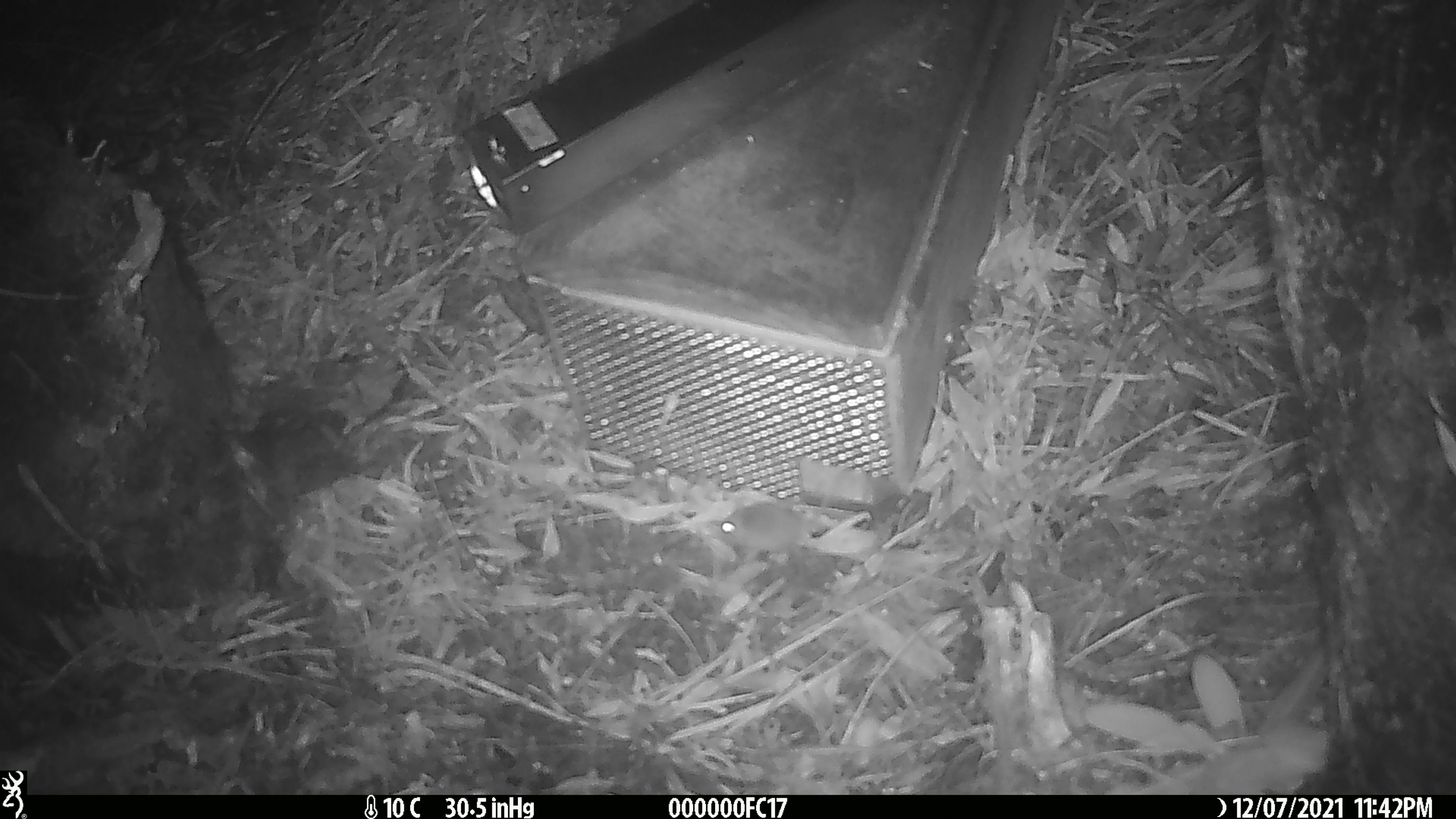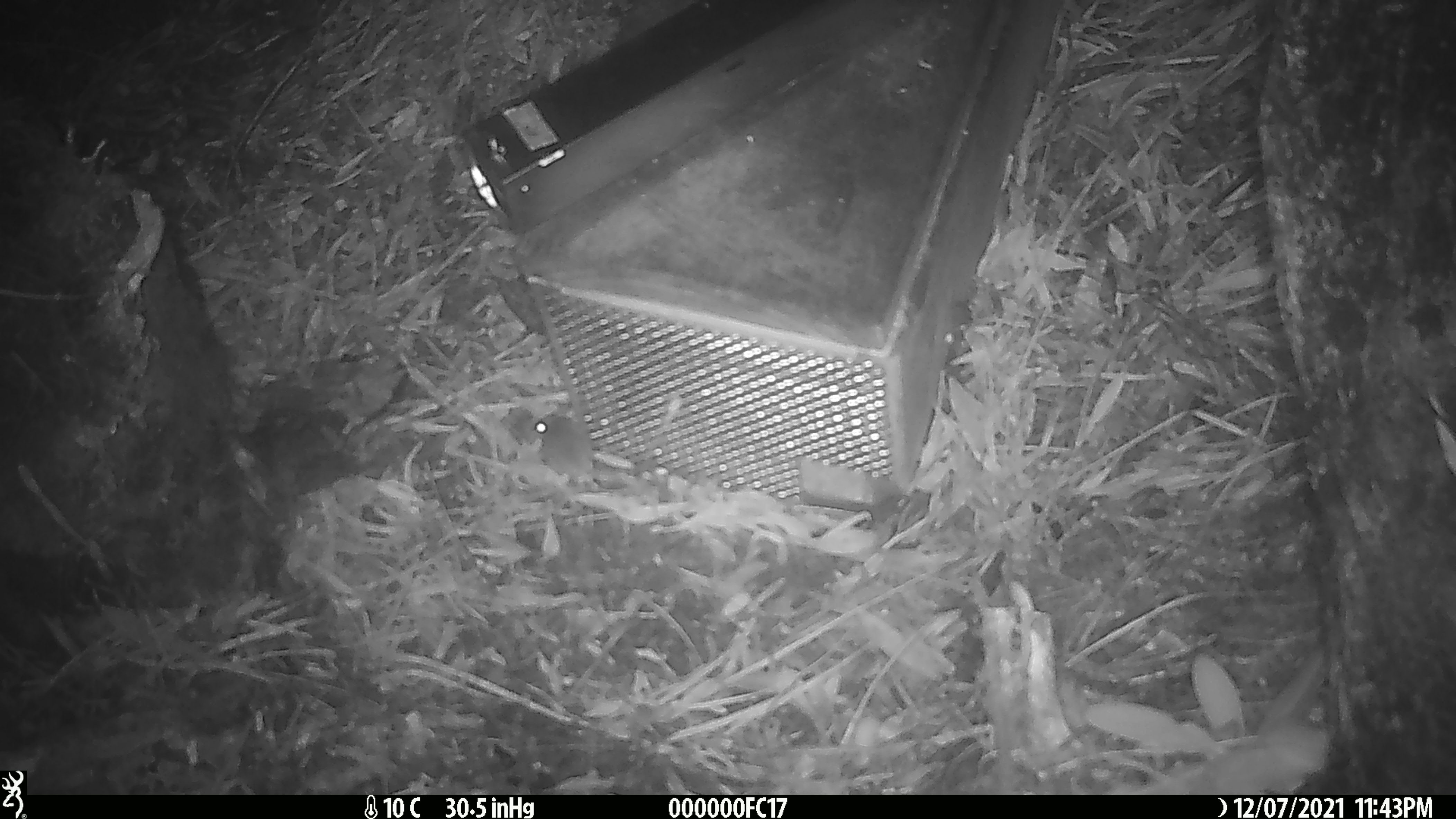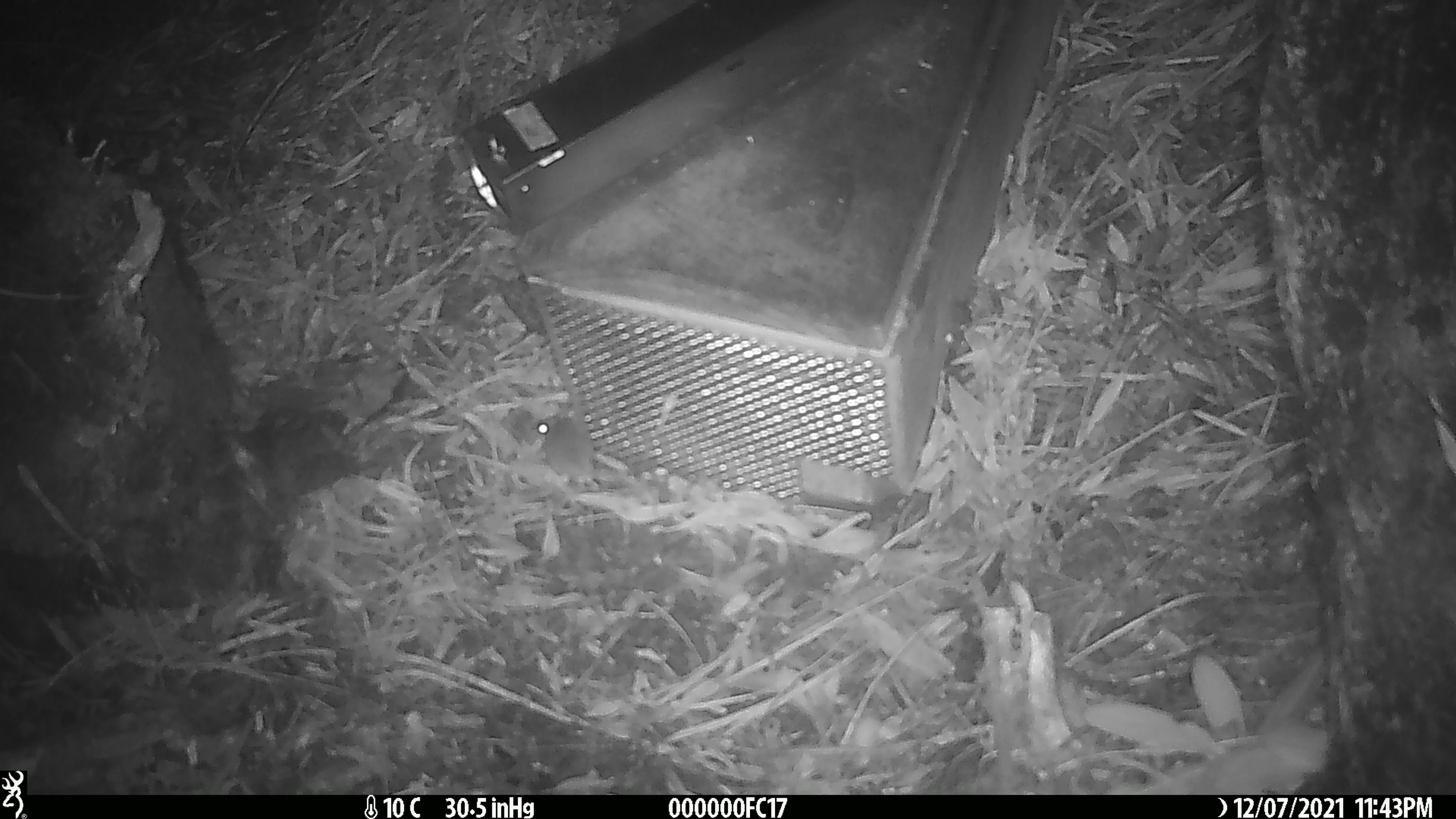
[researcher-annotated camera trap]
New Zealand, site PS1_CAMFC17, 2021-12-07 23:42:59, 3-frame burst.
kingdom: Animalia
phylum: Chordata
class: Mammalia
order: Rodentia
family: Muridae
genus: Mus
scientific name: Mus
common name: mouse